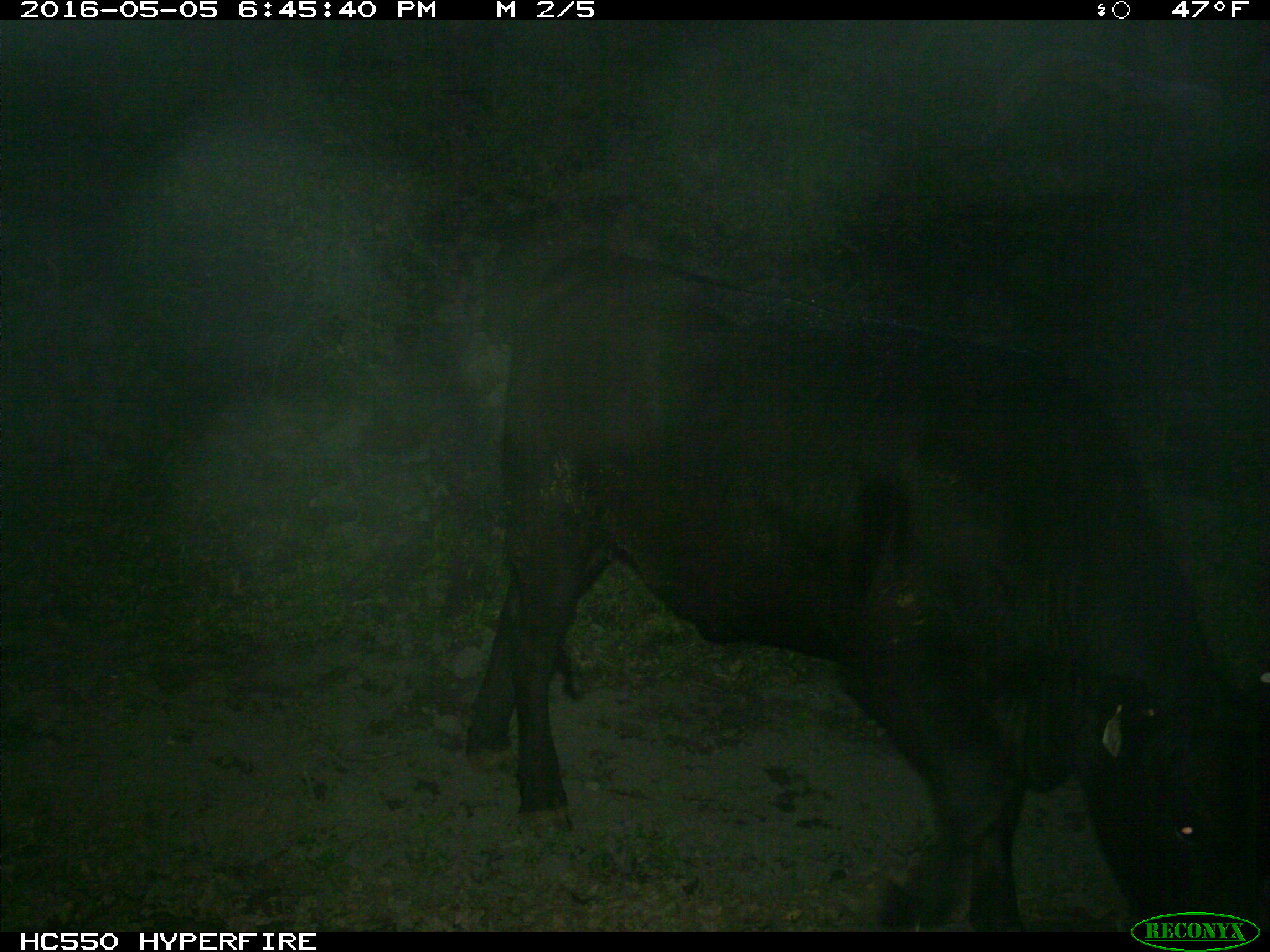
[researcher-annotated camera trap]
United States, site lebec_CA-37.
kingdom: Animalia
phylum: Chordata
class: Mammalia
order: Artiodactyla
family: Bovidae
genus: Bos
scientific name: Bos taurus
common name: domestic cow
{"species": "Bos taurus (domestic cow)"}